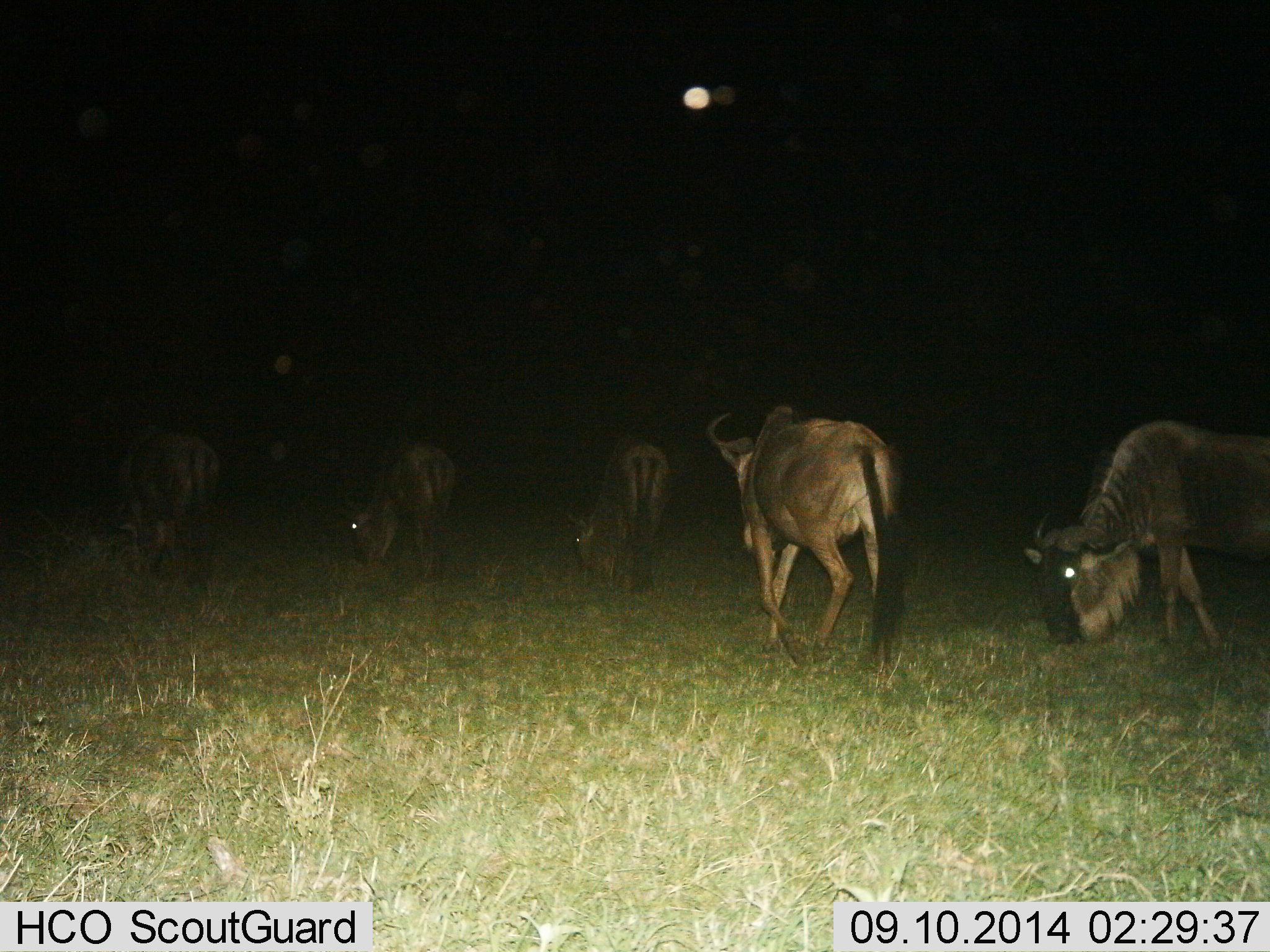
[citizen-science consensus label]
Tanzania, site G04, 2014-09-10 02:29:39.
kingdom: Animalia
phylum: Chordata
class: Mammalia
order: Artiodactyla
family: Bovidae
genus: Connochaetes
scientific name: Connochaetes taurinus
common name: blue wildebeest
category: wildebeest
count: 5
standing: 20%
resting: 0%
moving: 60%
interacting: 0%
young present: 0%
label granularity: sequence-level